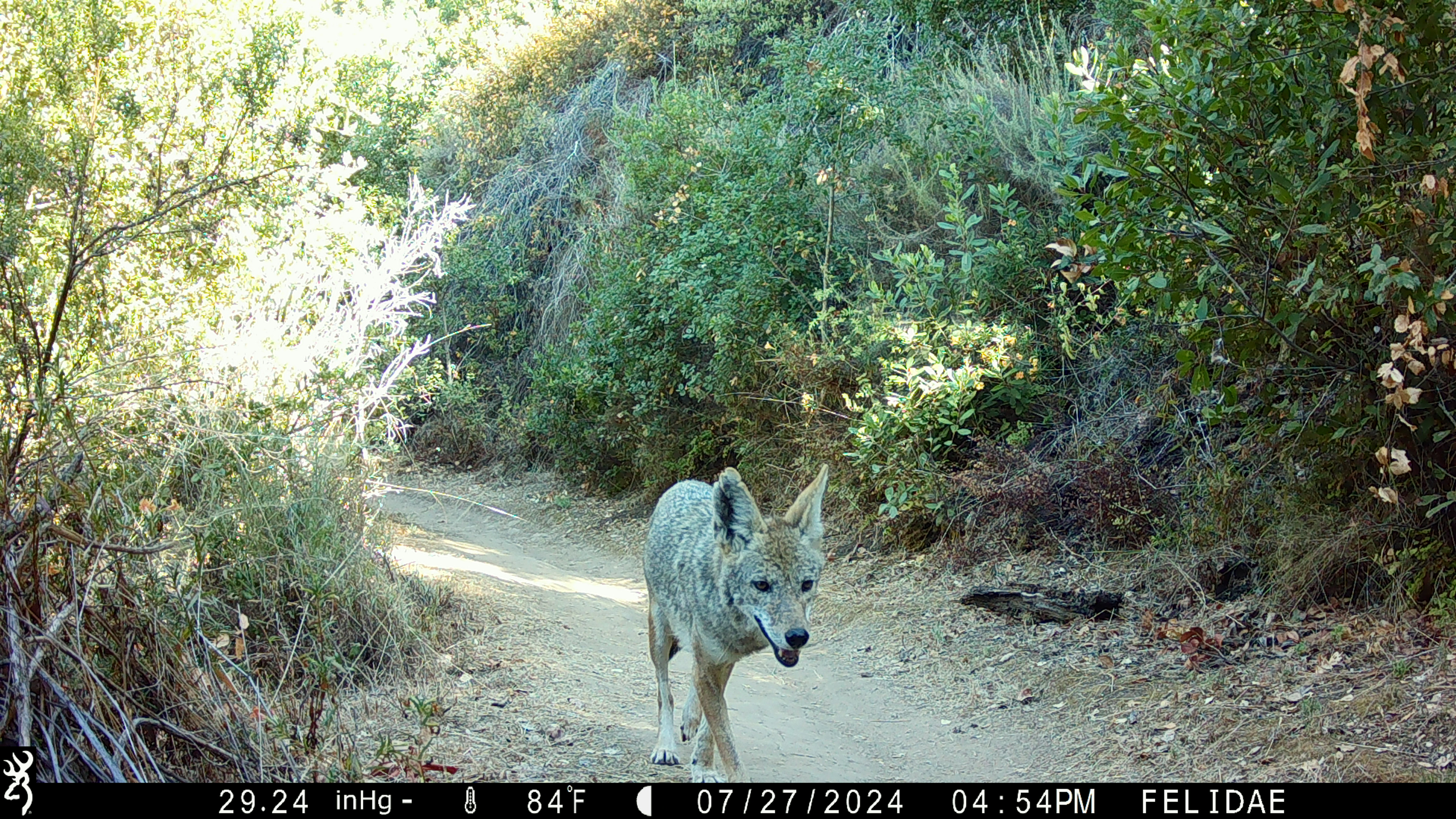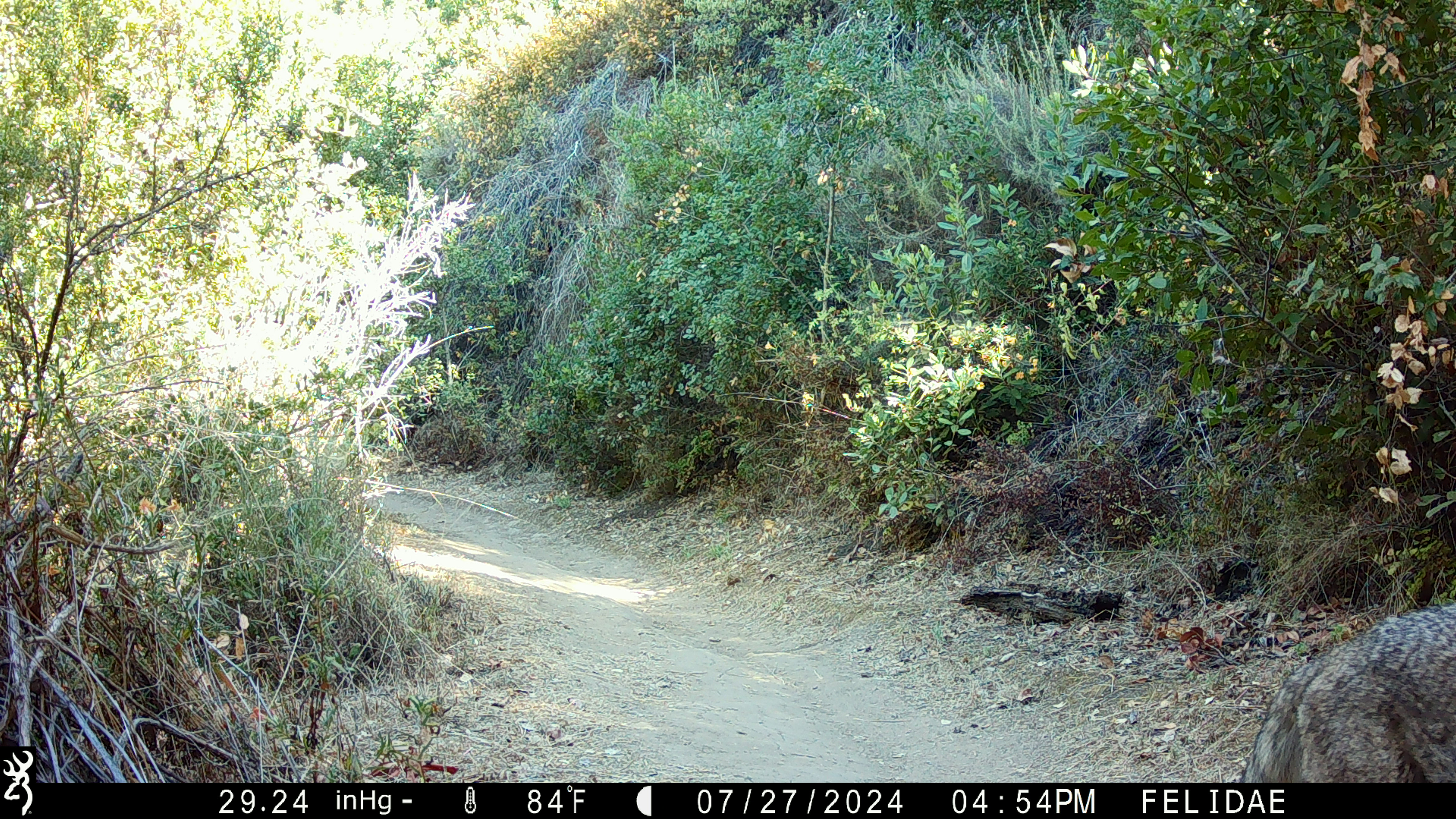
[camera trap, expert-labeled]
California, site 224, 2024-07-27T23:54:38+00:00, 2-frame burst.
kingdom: Animalia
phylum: Chordata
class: Mammalia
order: Carnivora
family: Canidae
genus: Canis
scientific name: Canis latrans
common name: coyote